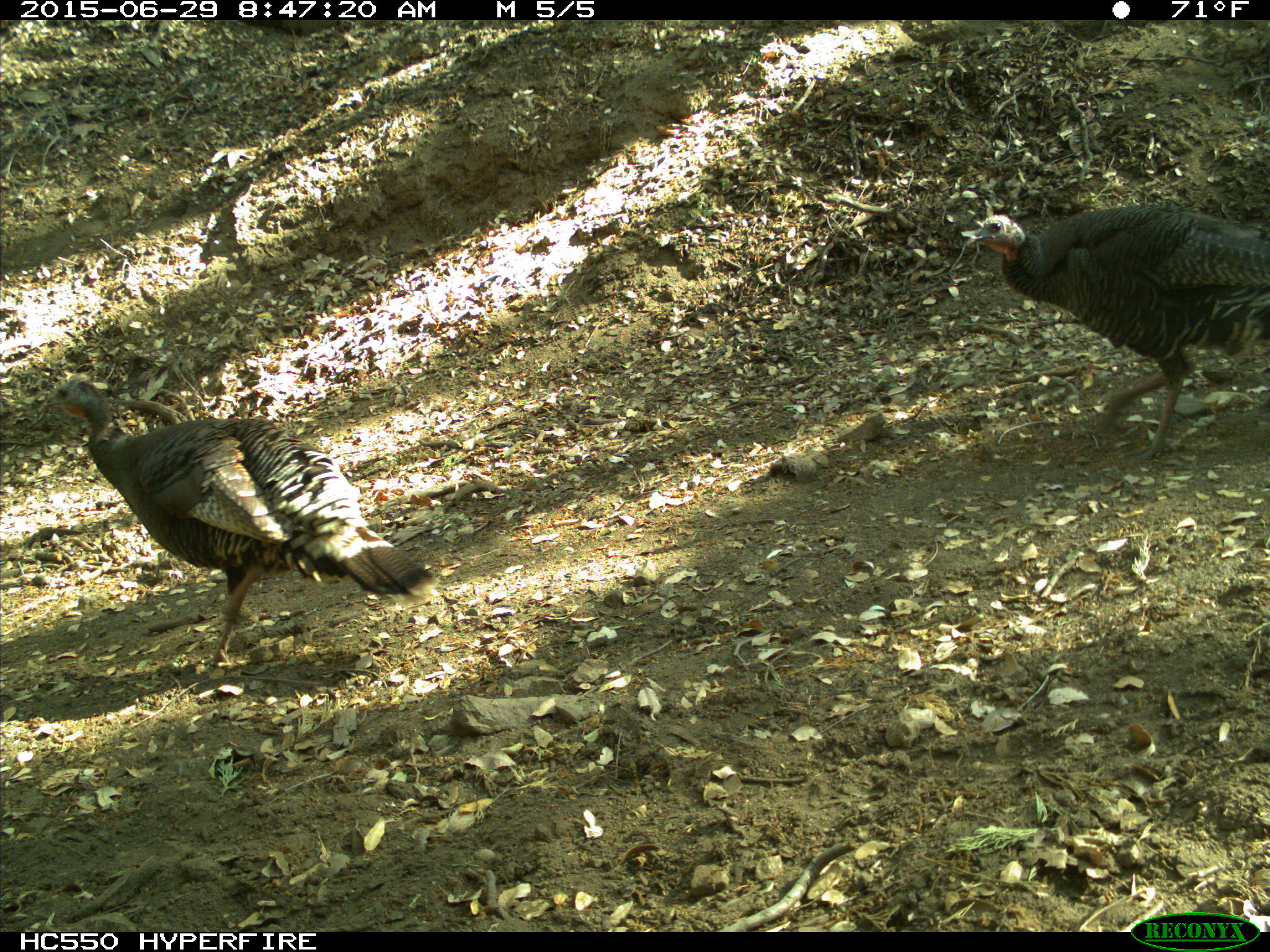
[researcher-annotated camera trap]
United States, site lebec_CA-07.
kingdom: Animalia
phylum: Chordata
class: Aves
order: Galliformes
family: Phasianidae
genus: Meleagris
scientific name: Meleagris gallopavo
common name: wild turkey